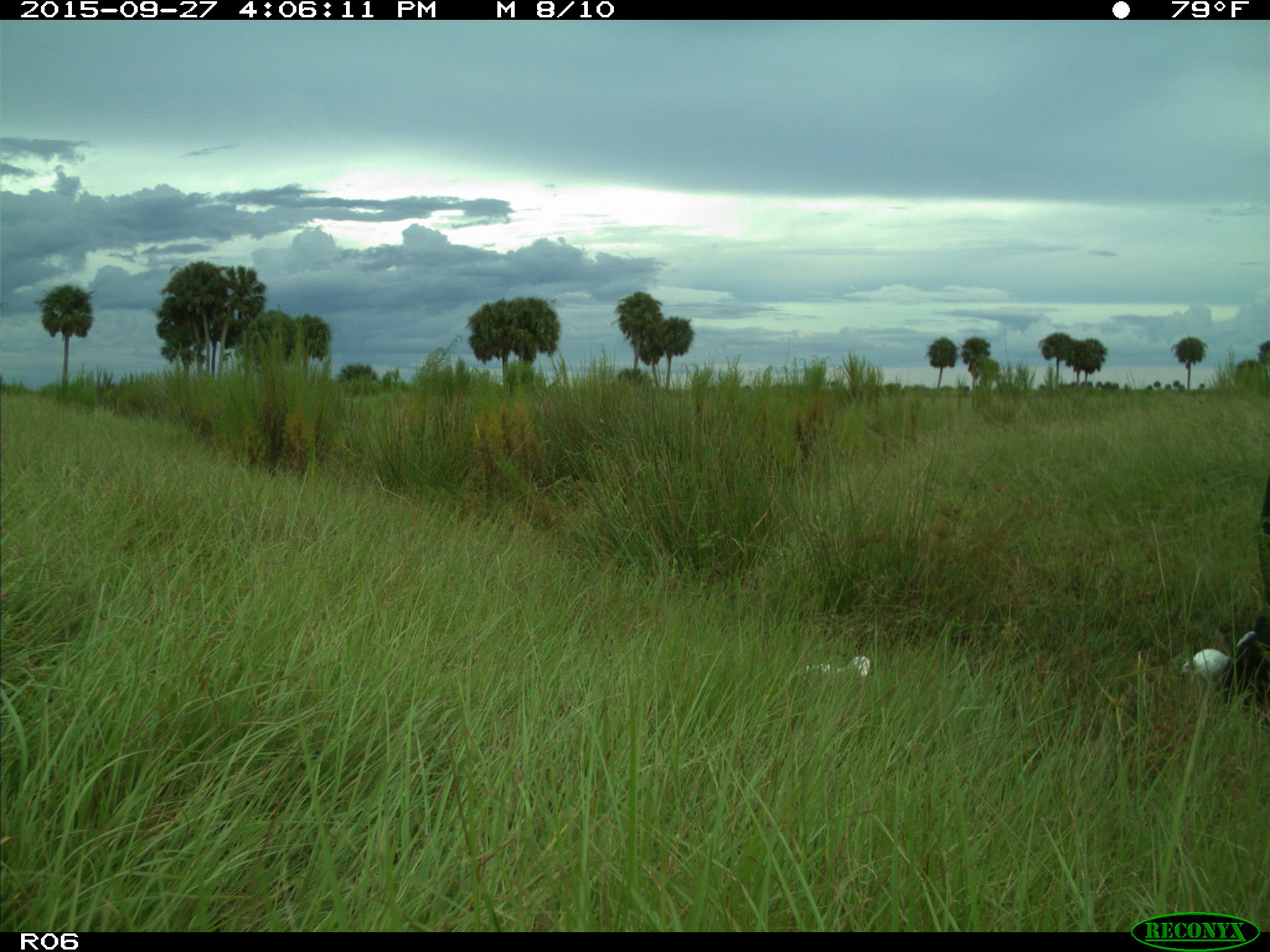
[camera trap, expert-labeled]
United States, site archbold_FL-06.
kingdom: Animalia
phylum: Chordata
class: Mammalia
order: Artiodactyla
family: Bovidae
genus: Bos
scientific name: Bos taurus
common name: domestic cow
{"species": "Bos taurus (domestic cow)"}